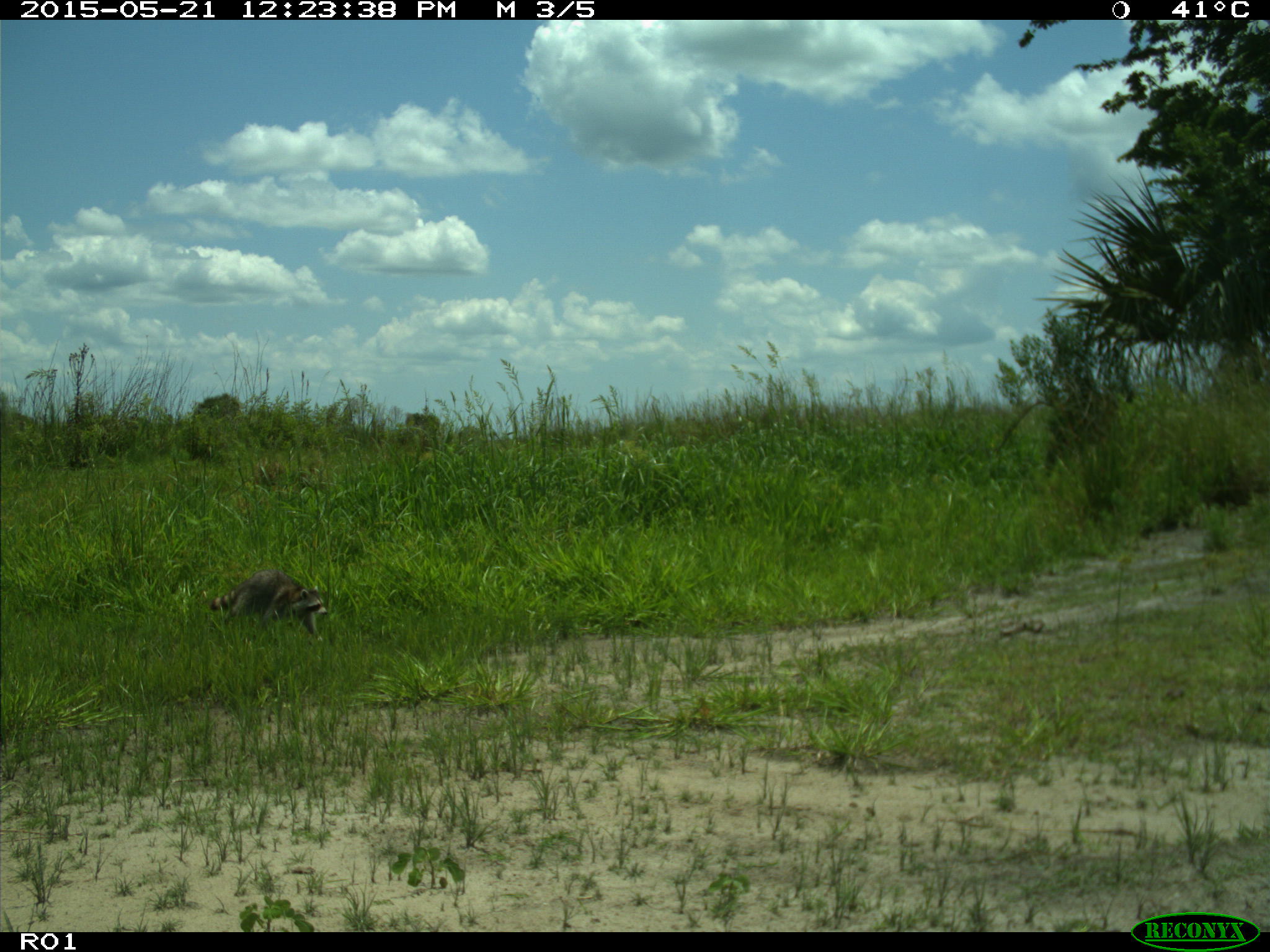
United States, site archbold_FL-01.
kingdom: Animalia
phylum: Chordata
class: Mammalia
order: Carnivora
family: Procyonidae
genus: Procyon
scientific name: Procyon lotor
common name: common raccoon